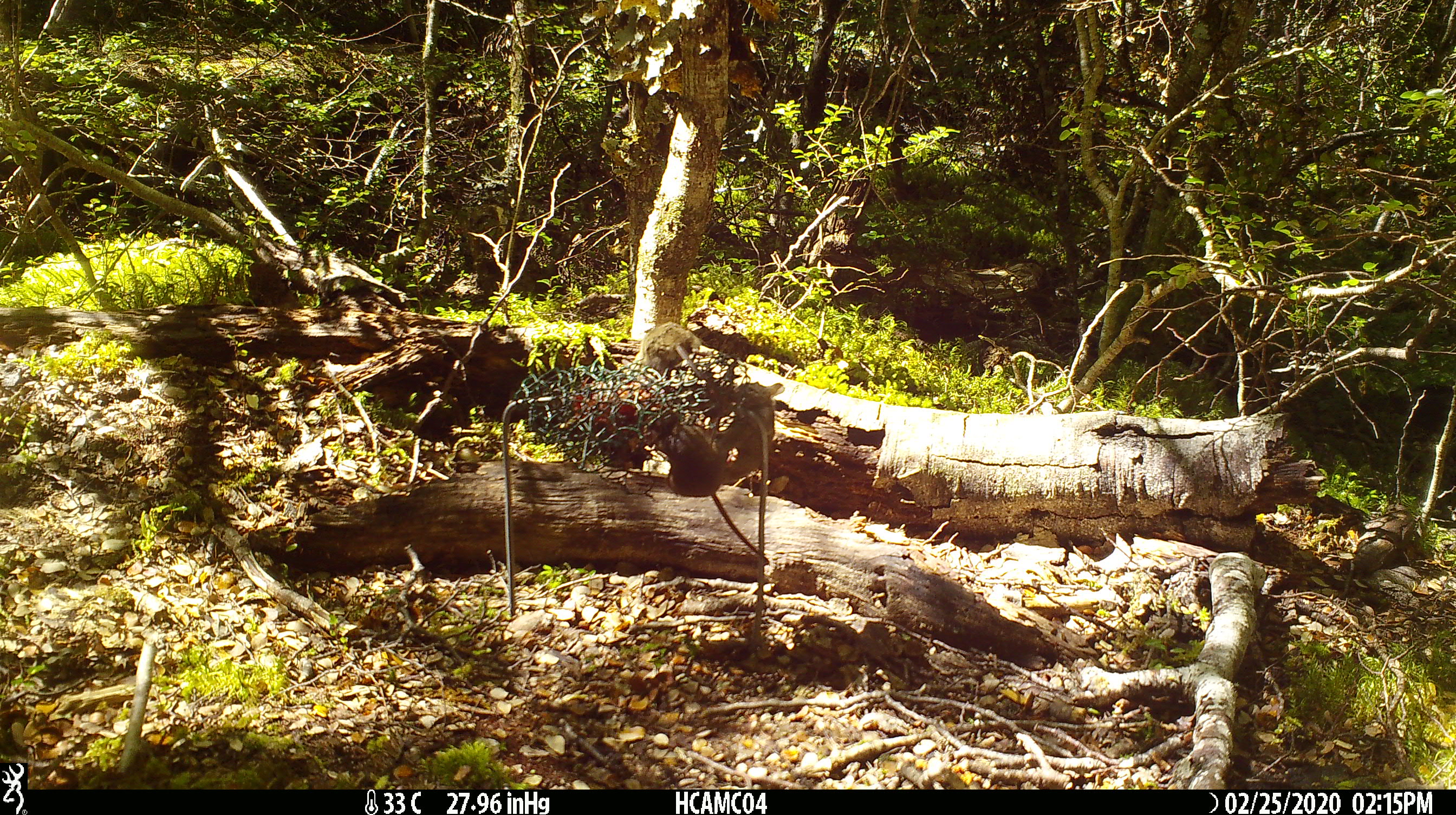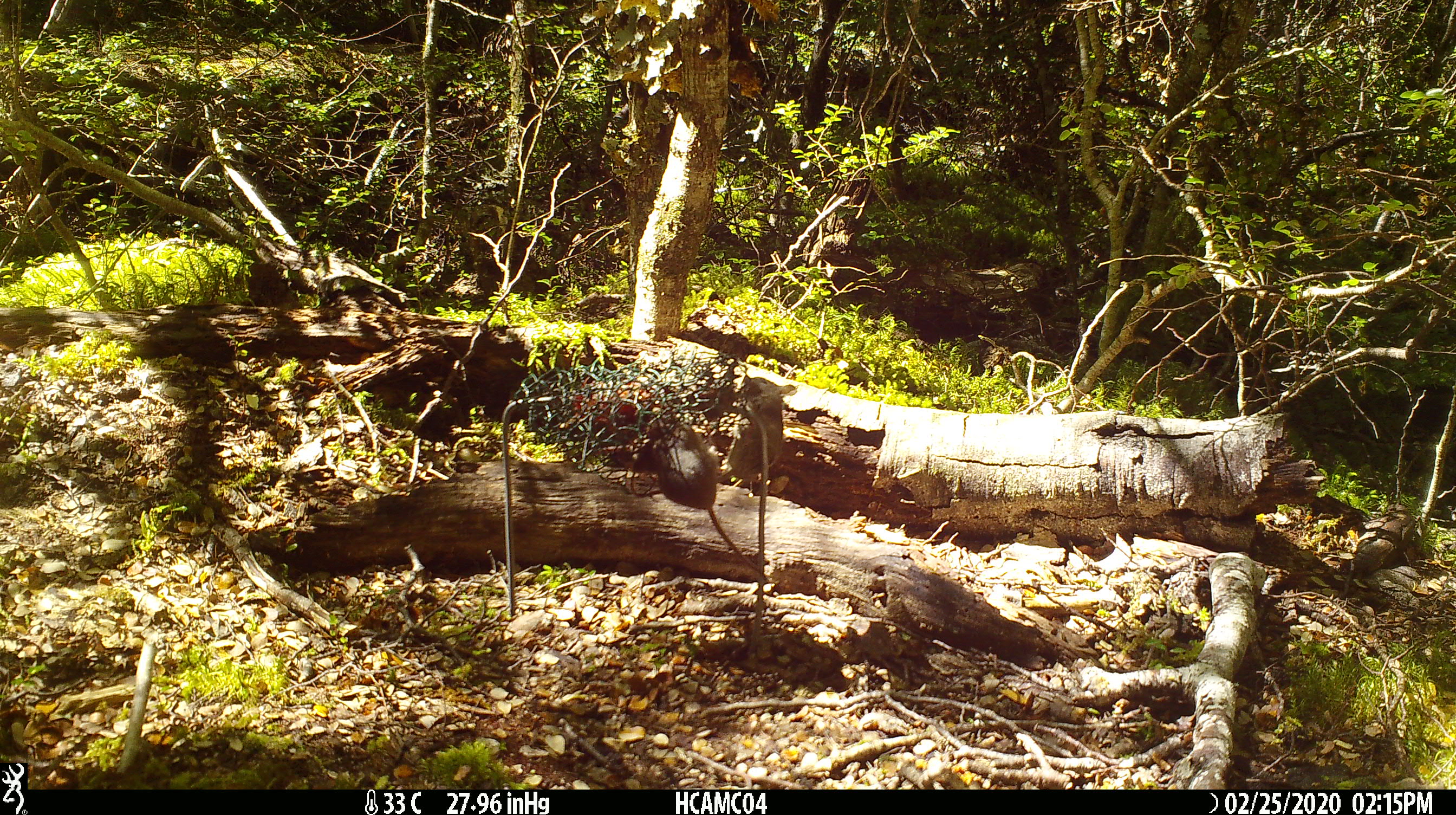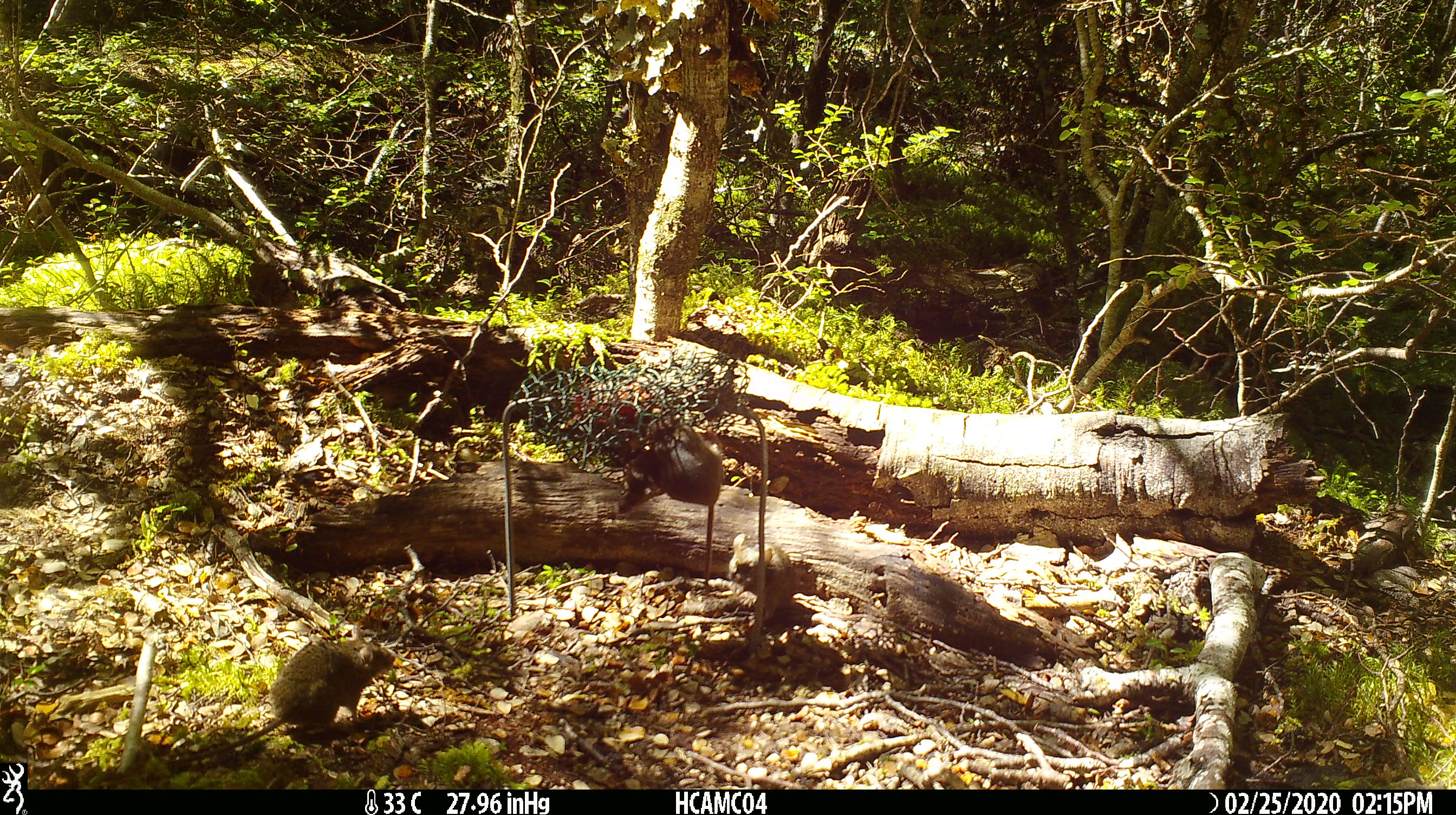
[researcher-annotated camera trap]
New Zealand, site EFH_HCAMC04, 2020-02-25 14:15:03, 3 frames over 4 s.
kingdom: Animalia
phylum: Chordata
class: Mammalia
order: Rodentia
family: Muridae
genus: Mus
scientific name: Mus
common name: mouse